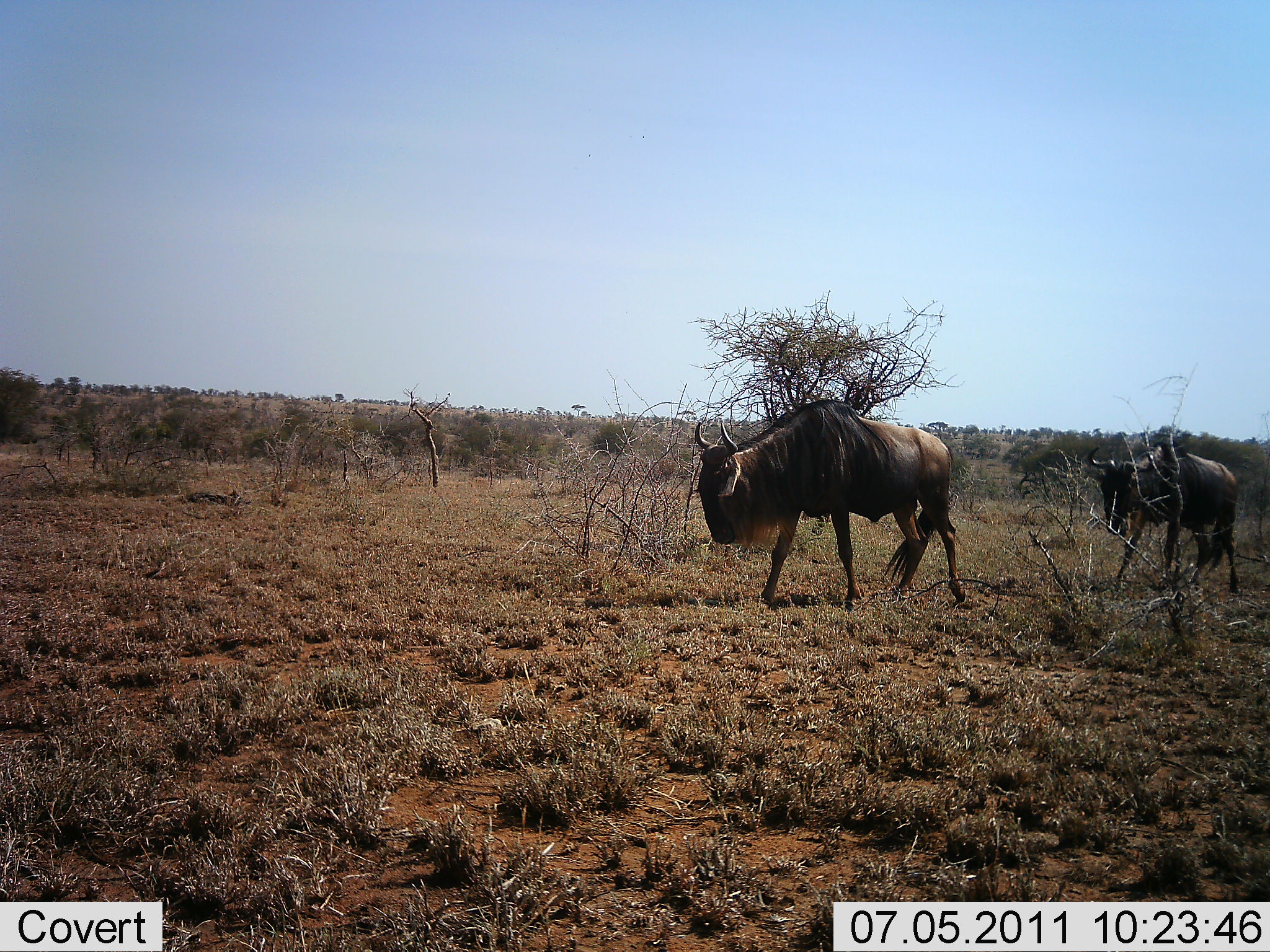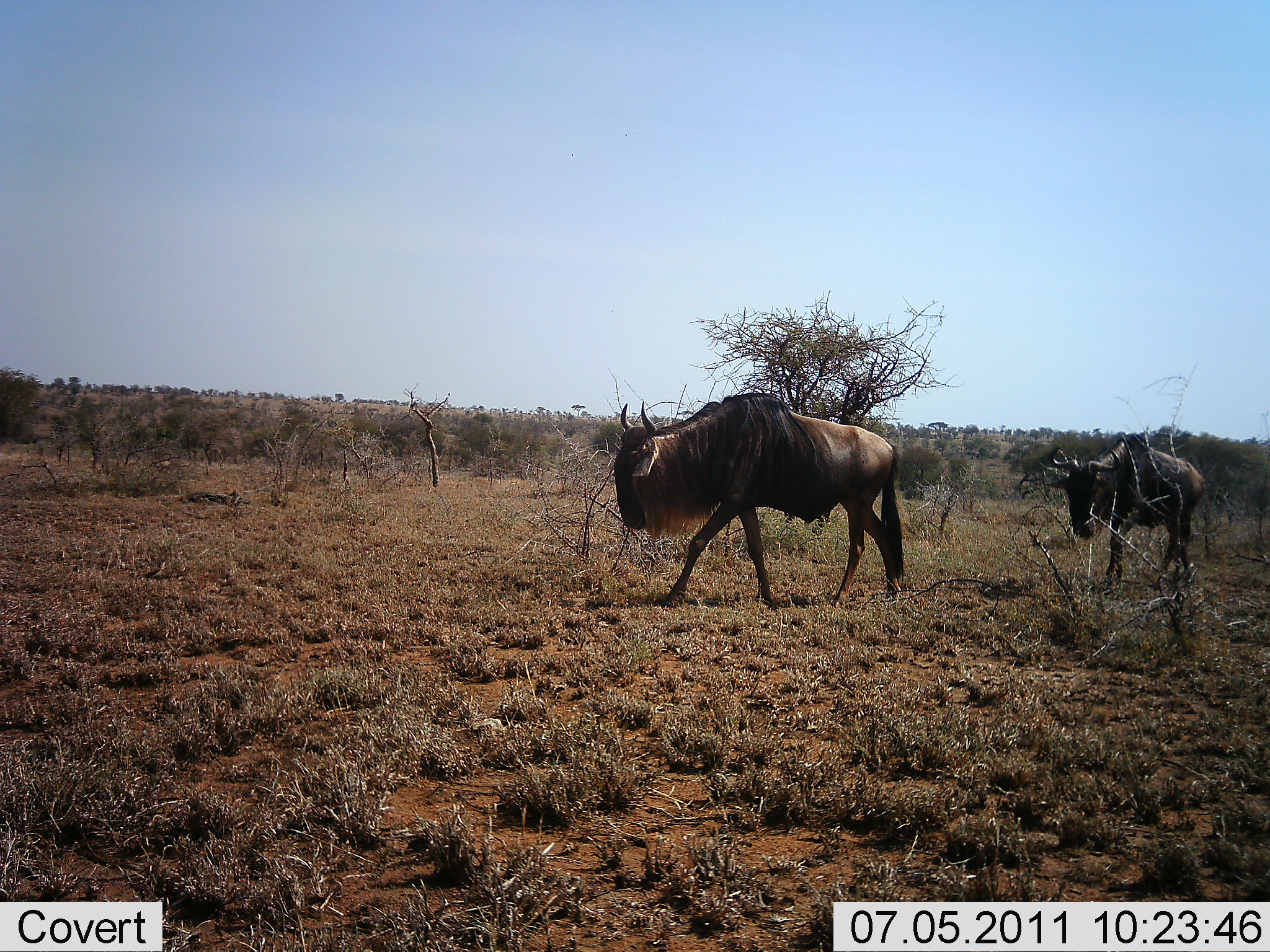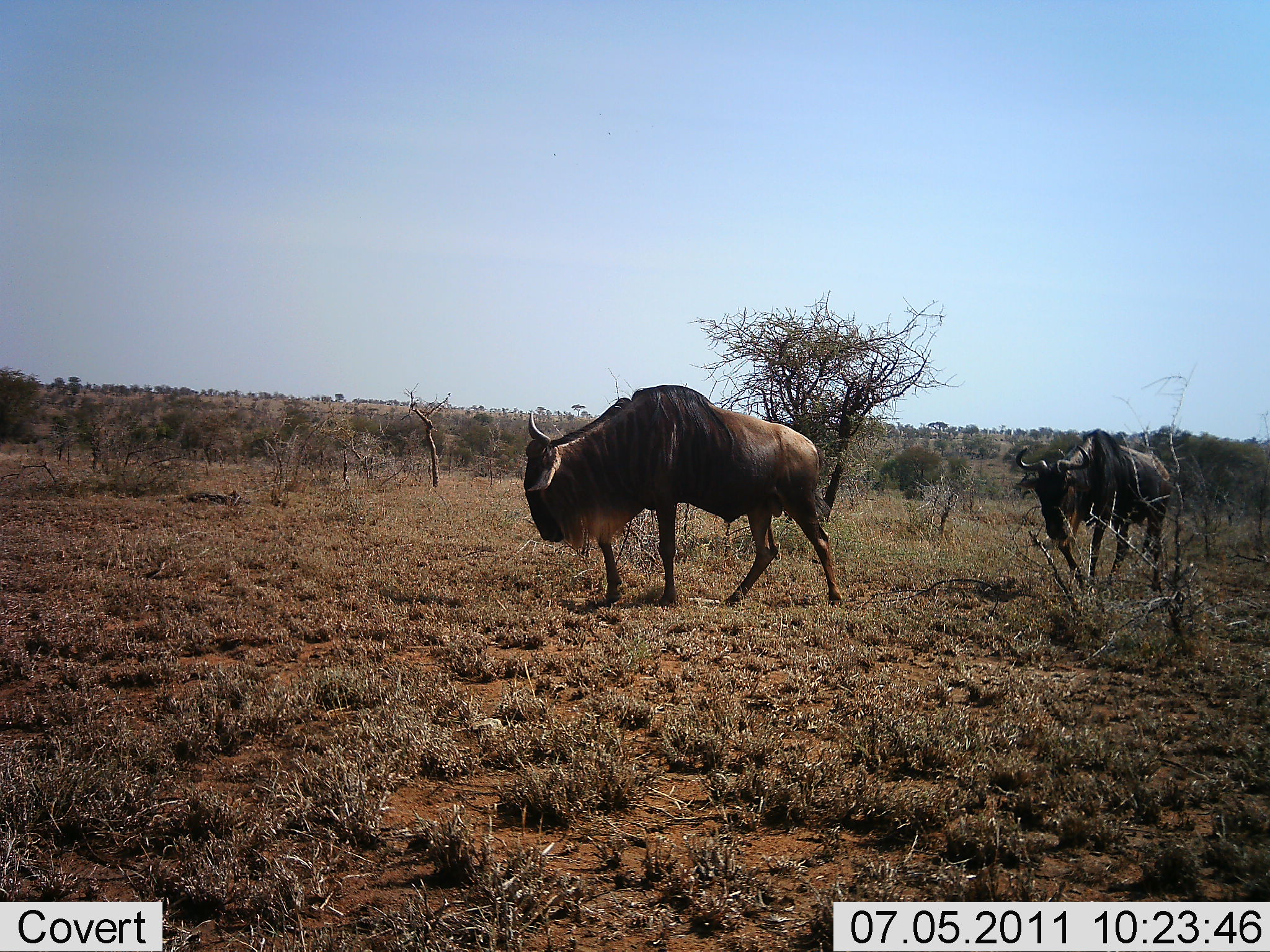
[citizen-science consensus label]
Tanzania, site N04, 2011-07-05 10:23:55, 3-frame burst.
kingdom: Animalia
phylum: Chordata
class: Mammalia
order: Artiodactyla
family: Bovidae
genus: Connochaetes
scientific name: Connochaetes taurinus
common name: blue wildebeest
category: wildebeest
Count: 2.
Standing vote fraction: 0%.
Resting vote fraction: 0%.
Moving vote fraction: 100%.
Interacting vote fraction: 0%.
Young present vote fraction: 0%.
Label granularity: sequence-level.